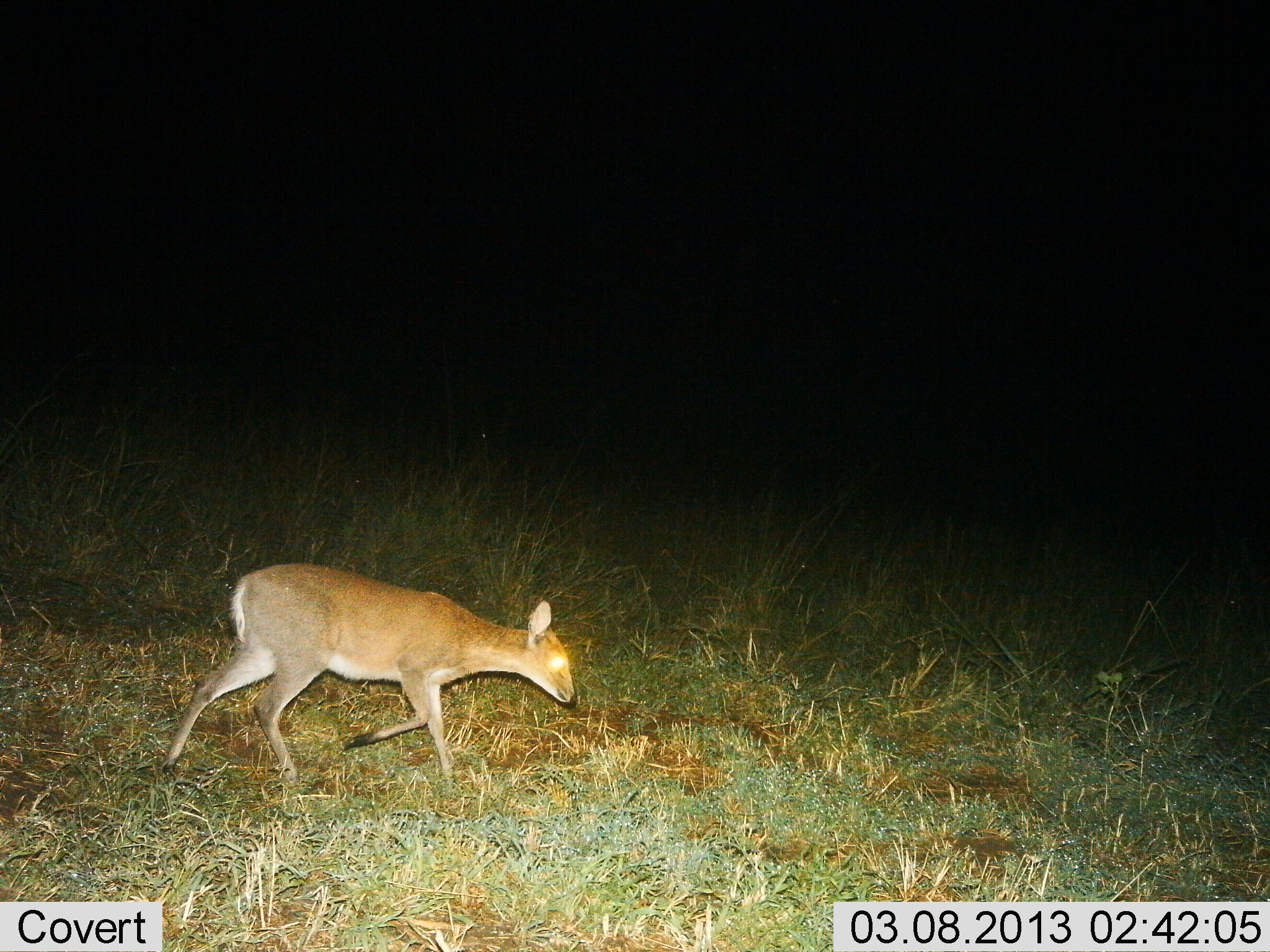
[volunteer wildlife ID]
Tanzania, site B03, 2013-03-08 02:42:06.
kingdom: Animalia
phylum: Chordata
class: Mammalia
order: Artiodactyla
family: Bovidae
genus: Madoqua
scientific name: Madoqua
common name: dikdik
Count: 1.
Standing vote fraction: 0%.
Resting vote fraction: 0%.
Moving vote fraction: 100%.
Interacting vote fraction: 0%.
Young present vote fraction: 0%.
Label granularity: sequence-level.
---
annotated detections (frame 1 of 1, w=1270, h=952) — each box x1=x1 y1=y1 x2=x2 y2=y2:
animal: x1=161 y1=563 x2=577 y2=794